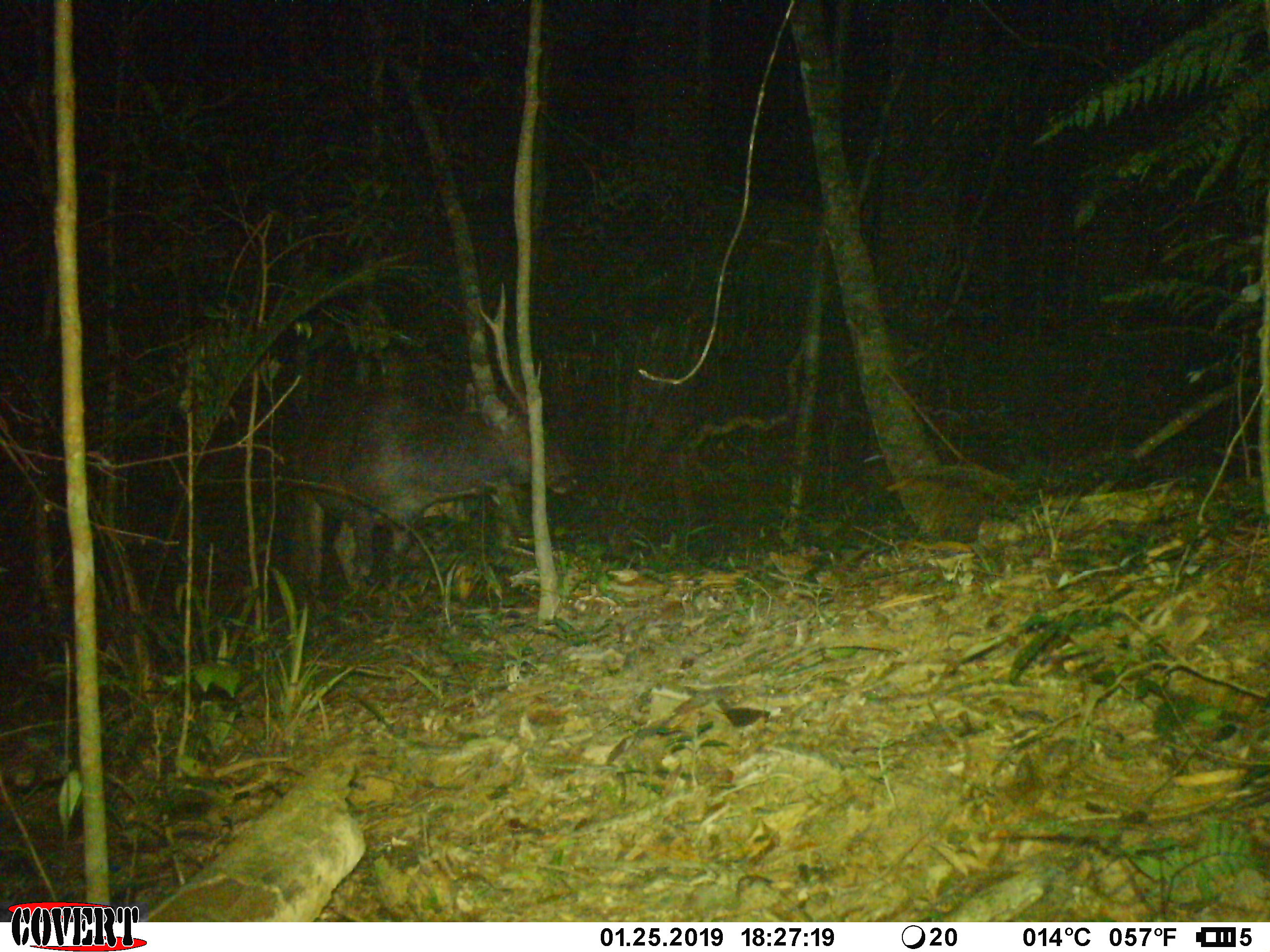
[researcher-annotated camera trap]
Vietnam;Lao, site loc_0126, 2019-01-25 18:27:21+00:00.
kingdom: Animalia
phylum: Chordata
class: Mammalia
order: Artiodactyla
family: Cervidae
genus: Rusa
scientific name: Rusa unicolor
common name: sambar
Sambar (Rusa unicolor). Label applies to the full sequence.